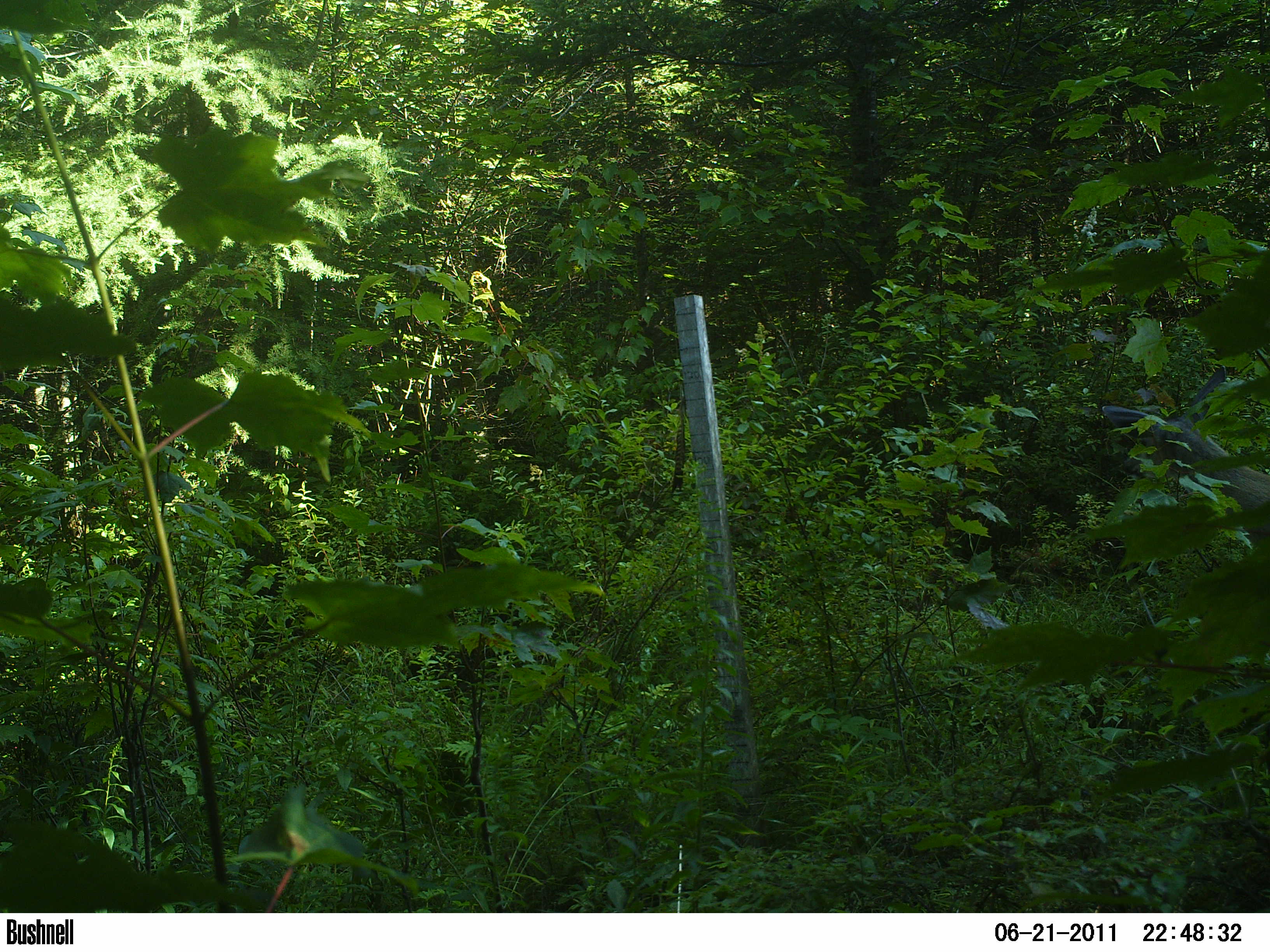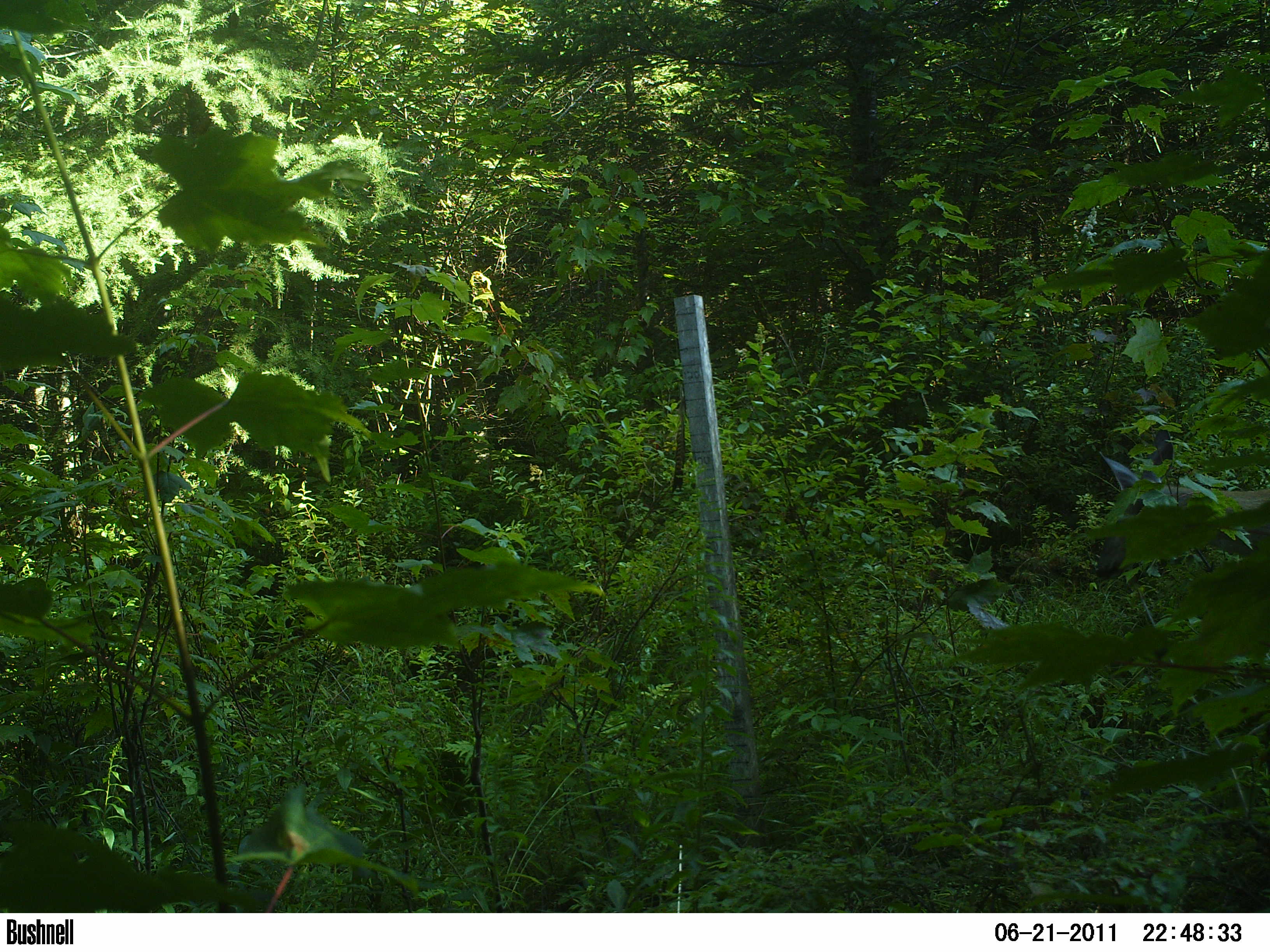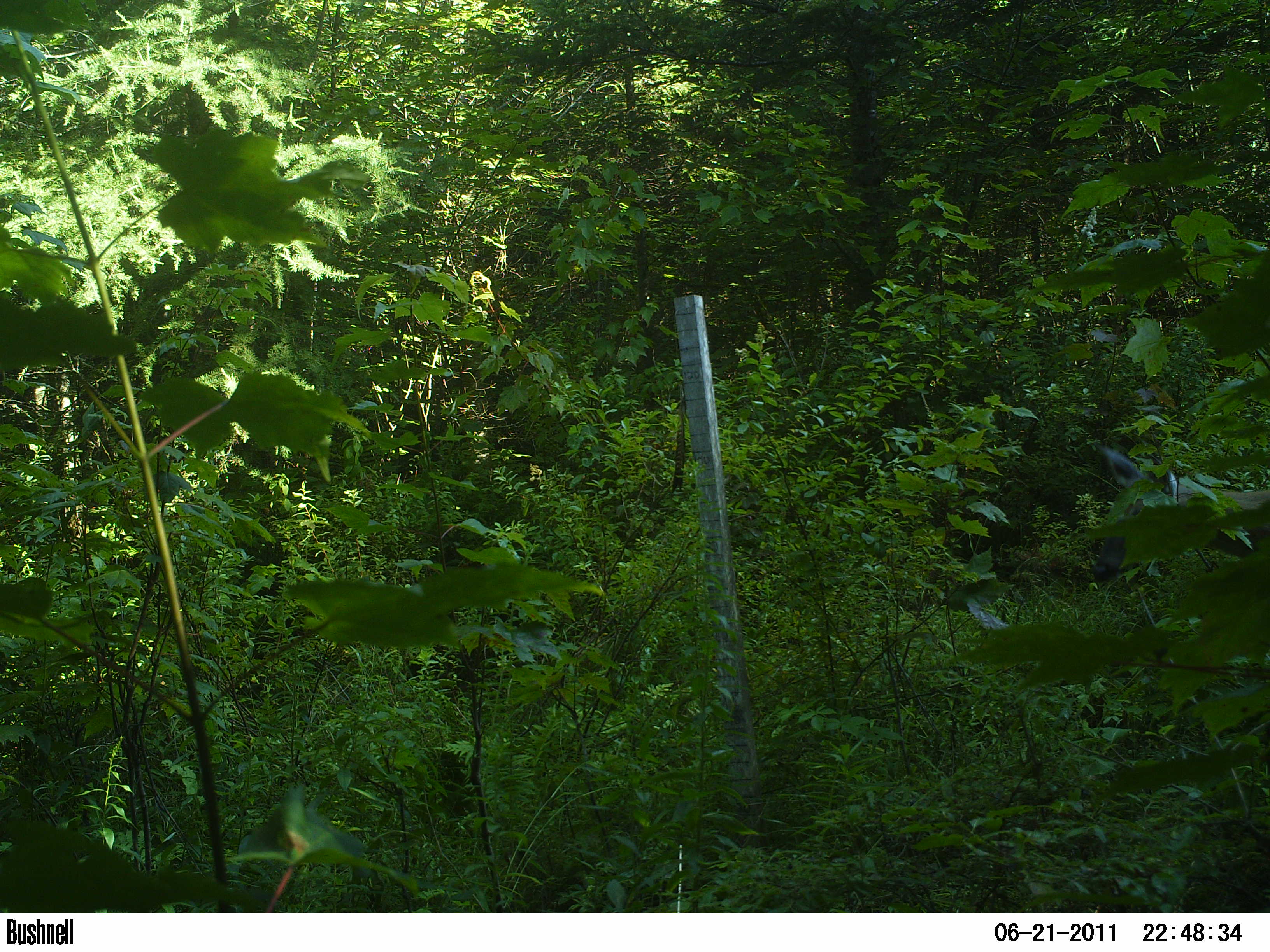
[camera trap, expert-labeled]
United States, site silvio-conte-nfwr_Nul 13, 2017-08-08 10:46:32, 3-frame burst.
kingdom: Animalia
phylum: Chordata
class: Mammalia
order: Artiodactyla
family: Cervidae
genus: Odocoileus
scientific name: Odocoileus virginianus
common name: white-tailed deer